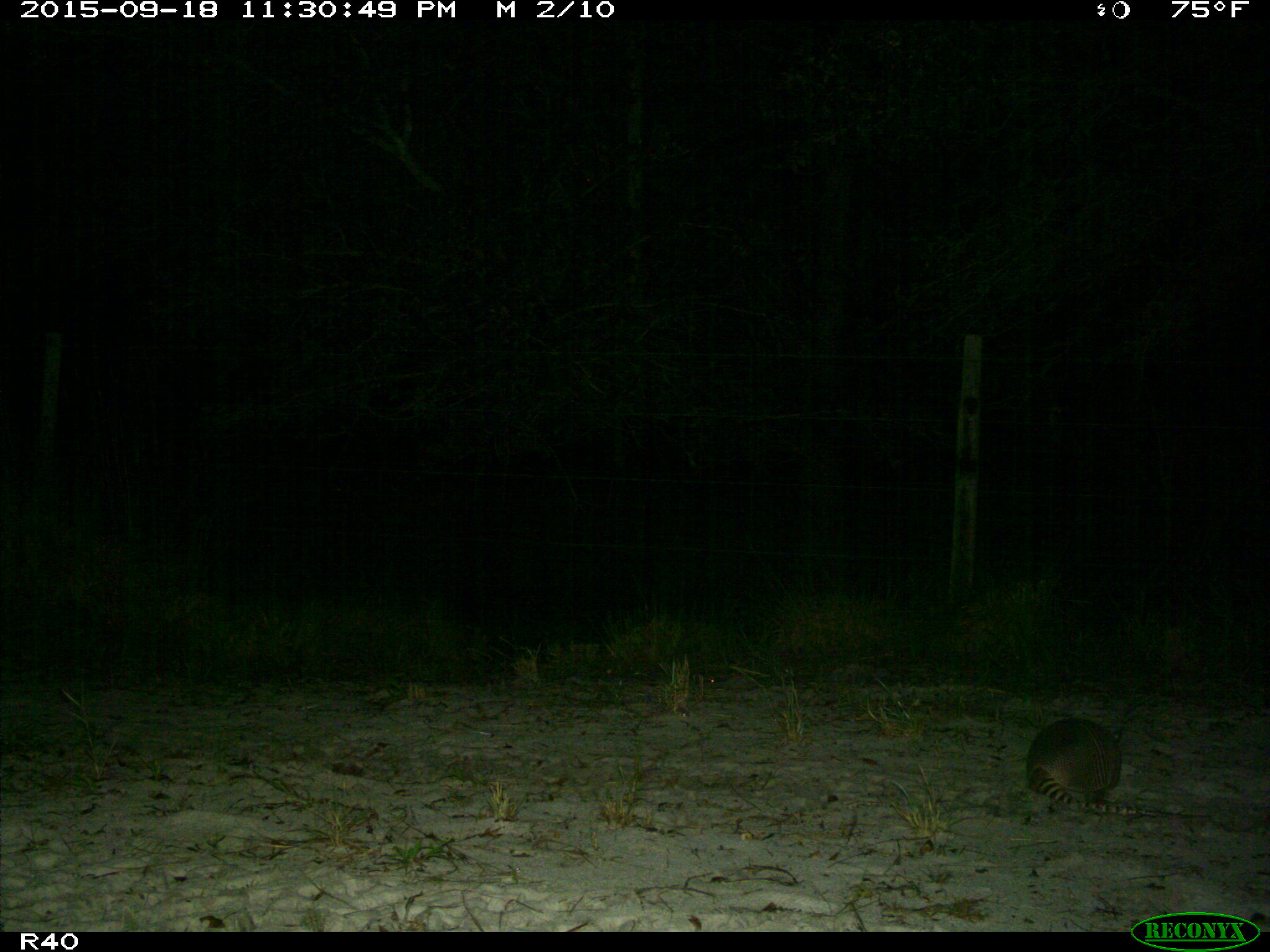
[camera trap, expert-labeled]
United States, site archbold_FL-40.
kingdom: Animalia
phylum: Chordata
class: Mammalia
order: Cingulata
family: Dasypodidae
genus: Dasypus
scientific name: Dasypus novemcinctus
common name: nine-banded armadillo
Dasypus novemcinctus (nine-banded armadillo).